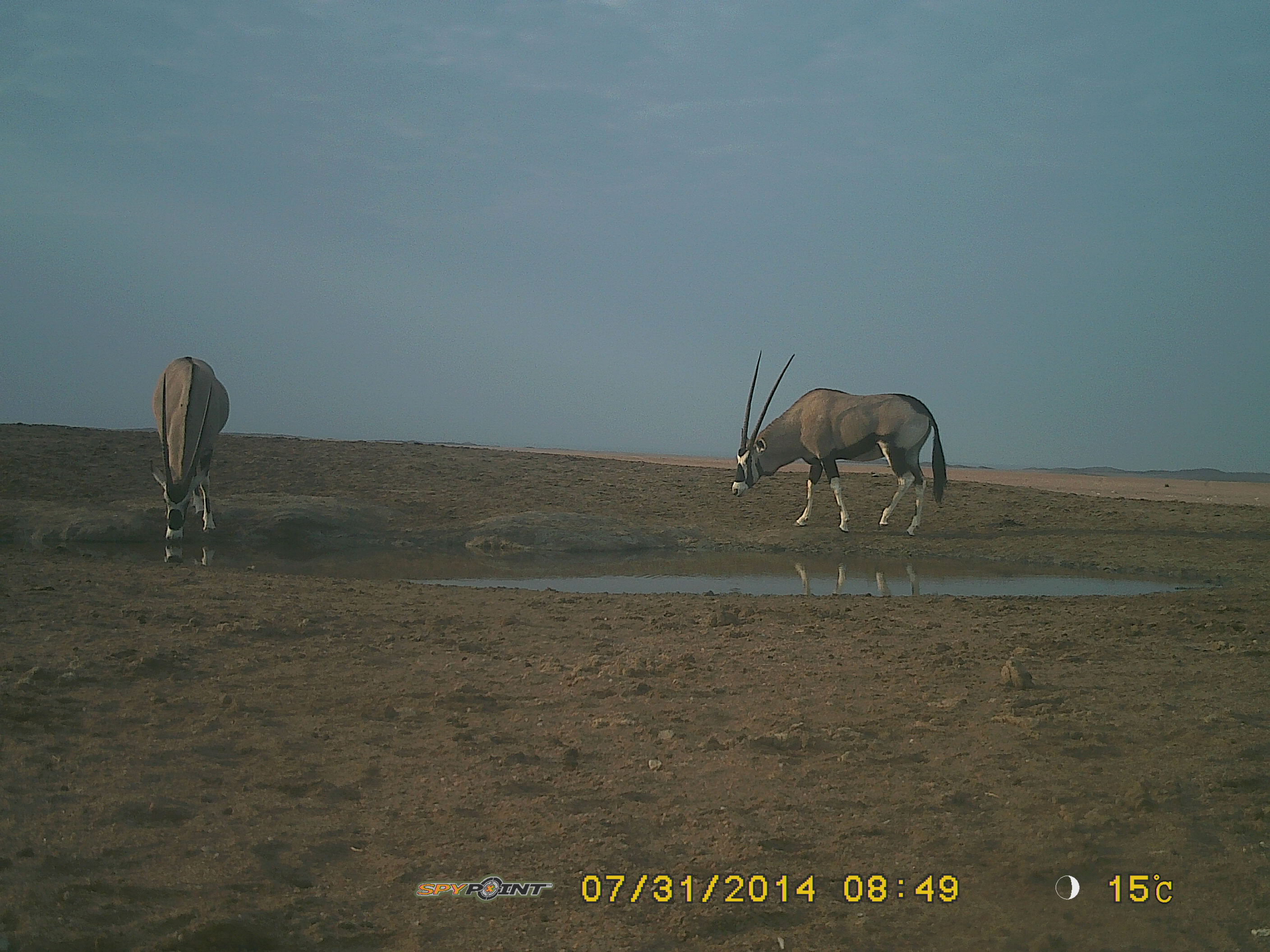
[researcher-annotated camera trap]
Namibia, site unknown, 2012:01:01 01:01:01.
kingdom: Animalia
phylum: Chordata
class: Mammalia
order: Artiodactyla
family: Bovidae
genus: Oryx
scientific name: Oryx gazella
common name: gemsbok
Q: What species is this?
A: Oryx gazella (gemsbok).